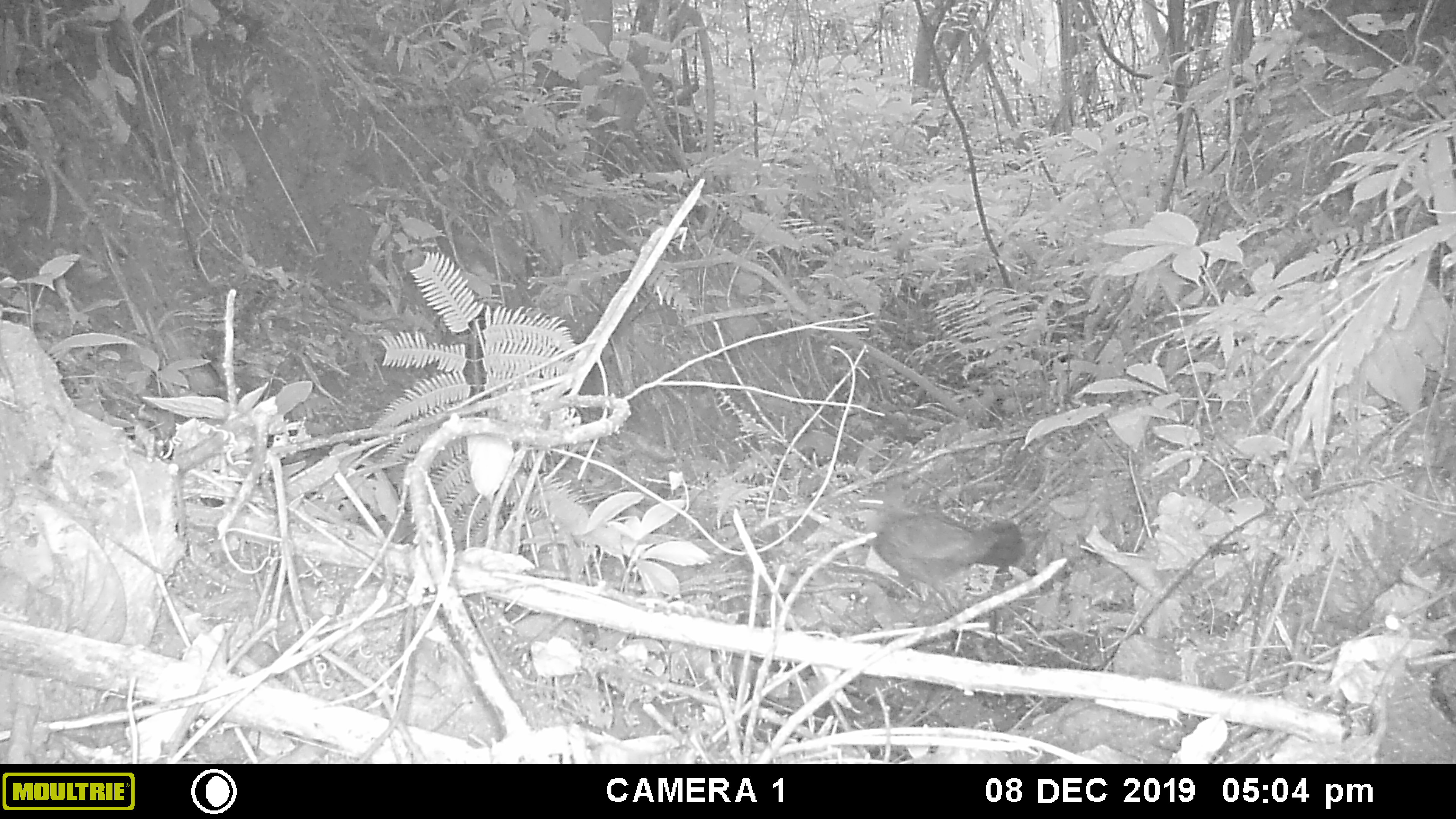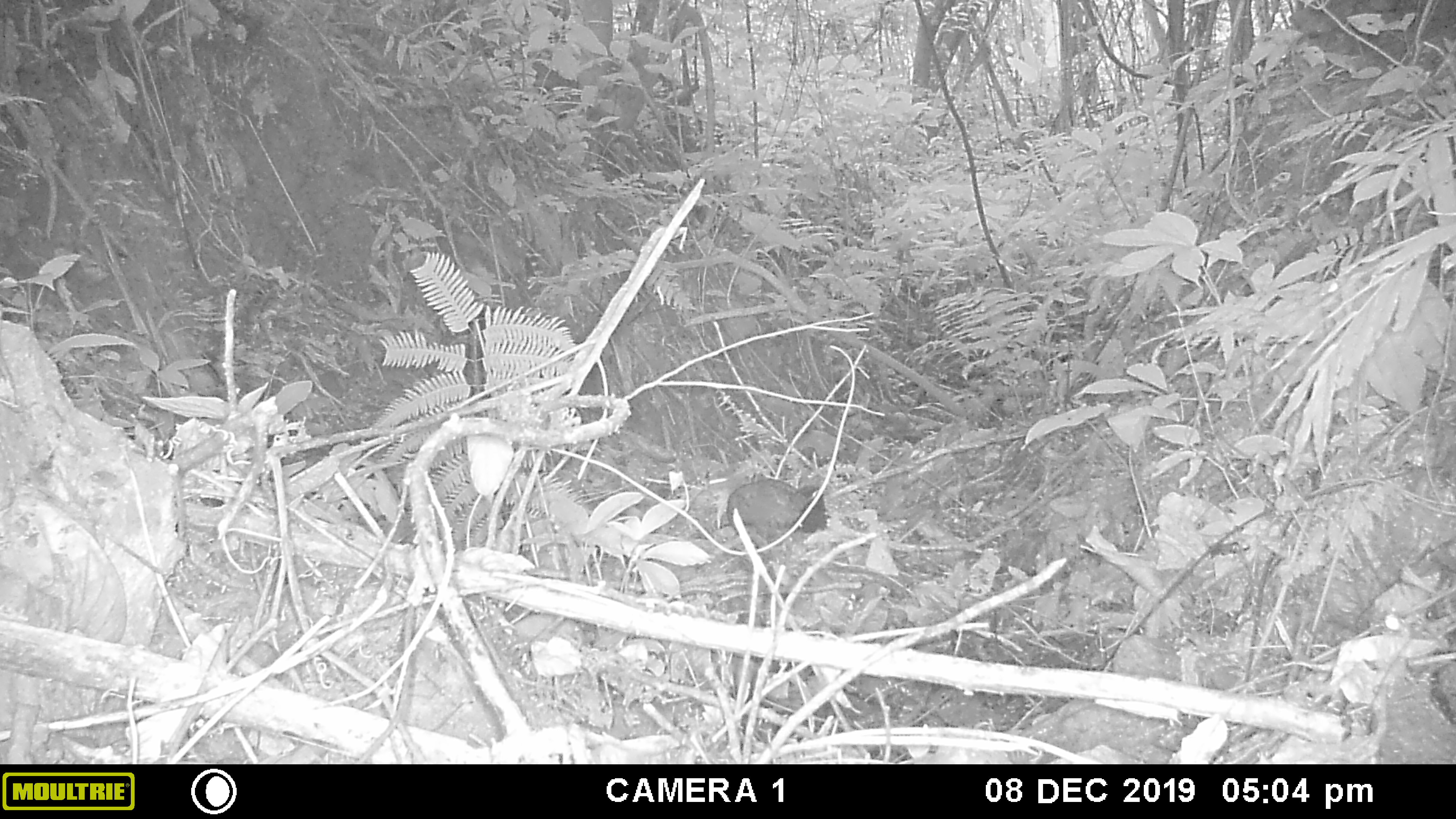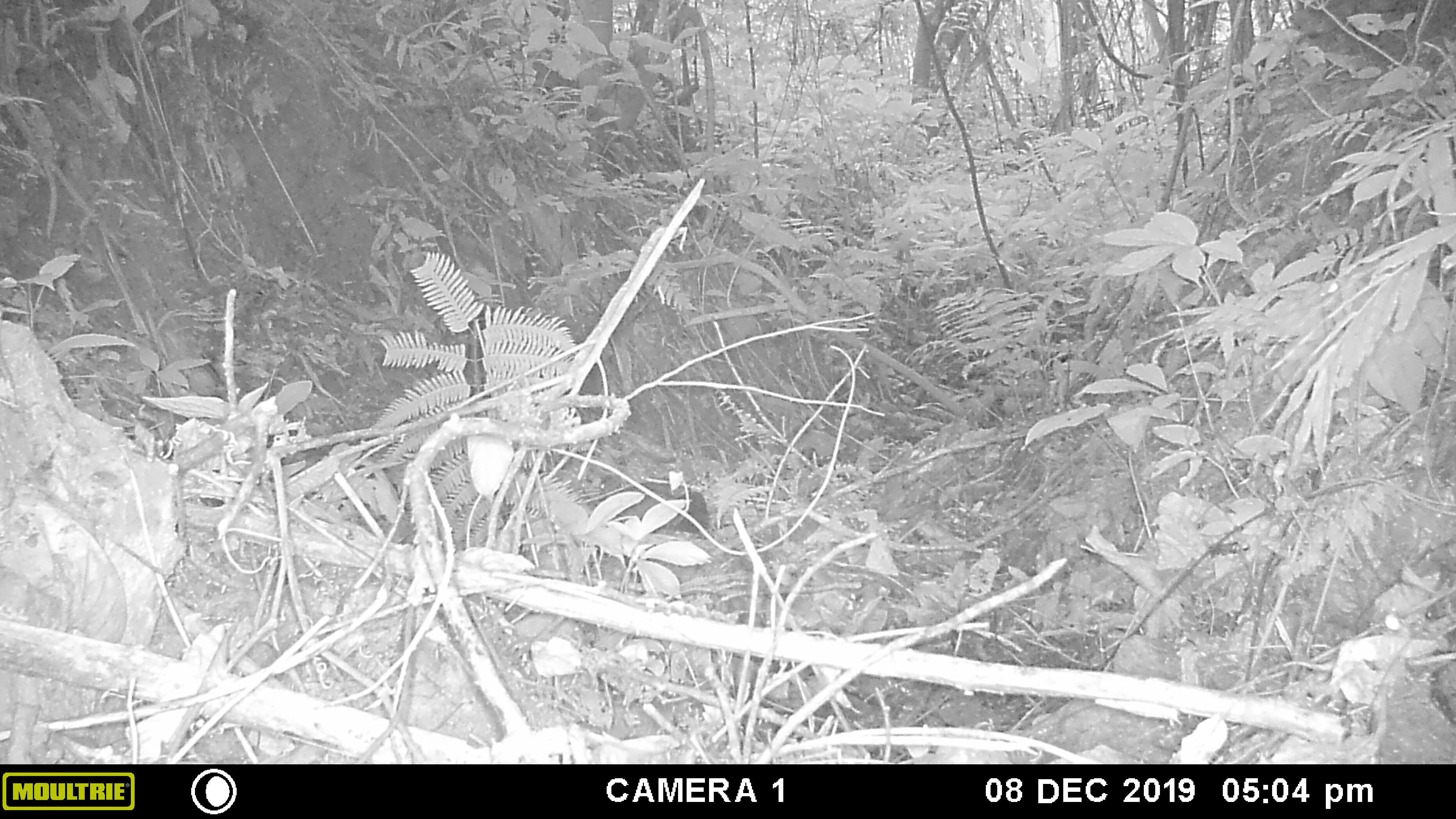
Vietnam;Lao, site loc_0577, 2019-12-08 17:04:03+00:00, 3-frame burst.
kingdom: Animalia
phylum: Chordata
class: Aves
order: Galliformes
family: Phasianidae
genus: Gallus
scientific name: Gallus gallus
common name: red junglefowl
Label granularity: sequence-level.